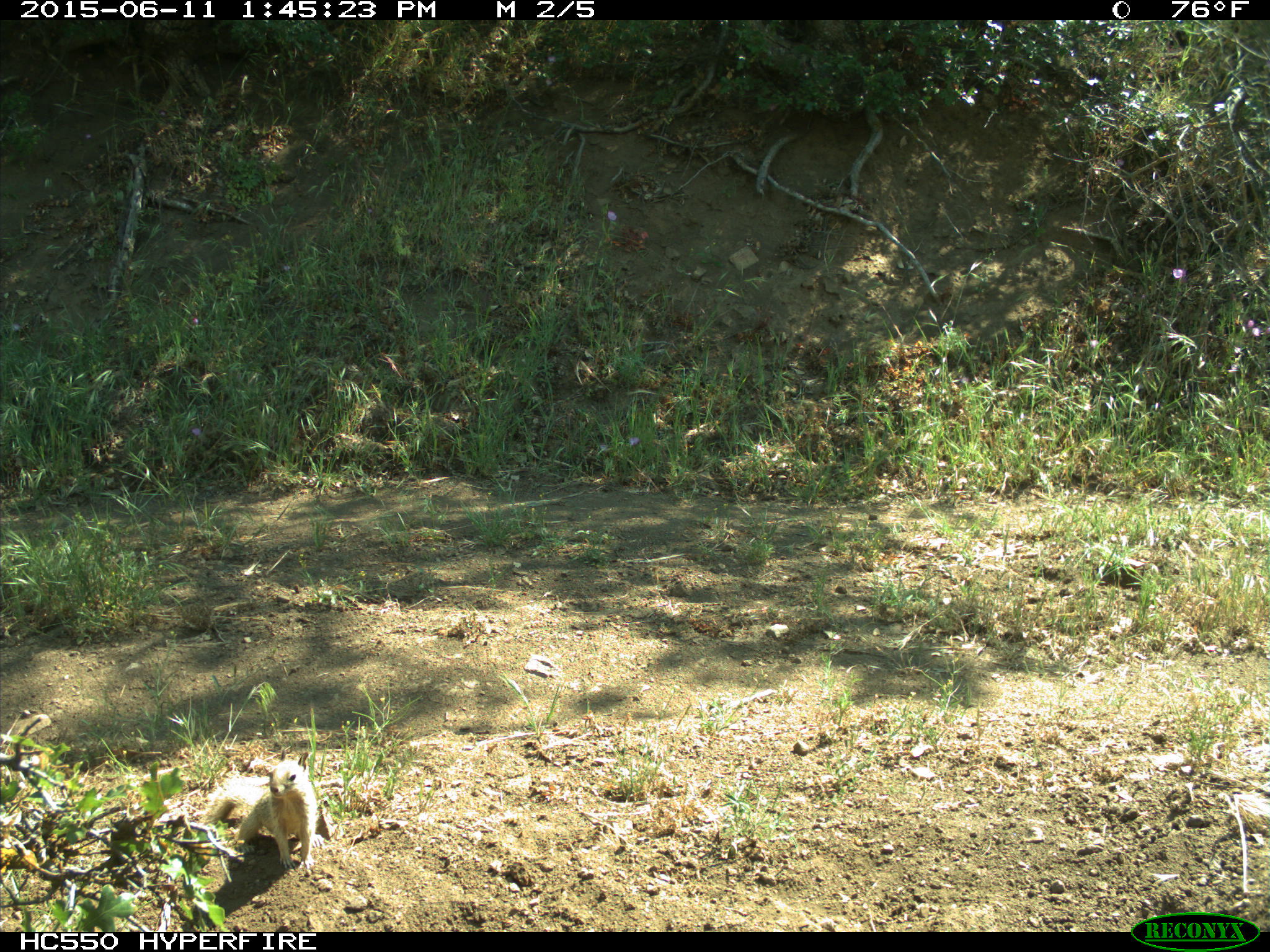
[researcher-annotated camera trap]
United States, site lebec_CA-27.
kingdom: Animalia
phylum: Chordata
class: Mammalia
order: Rodentia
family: Sciuridae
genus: Otospermophilus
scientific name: Otospermophilus beecheyi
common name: california ground squirrel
Otospermophilus beecheyi (california ground squirrel).